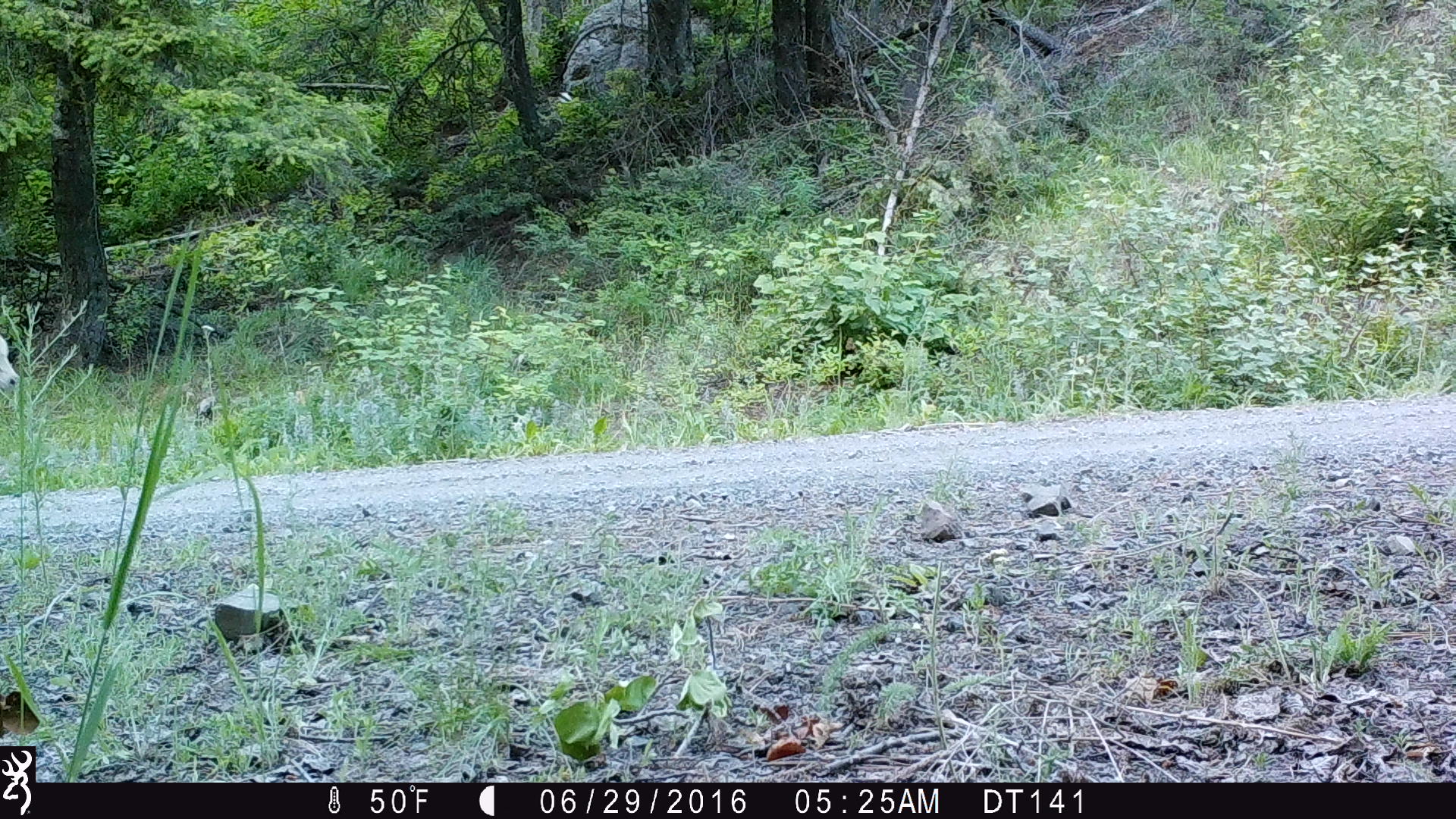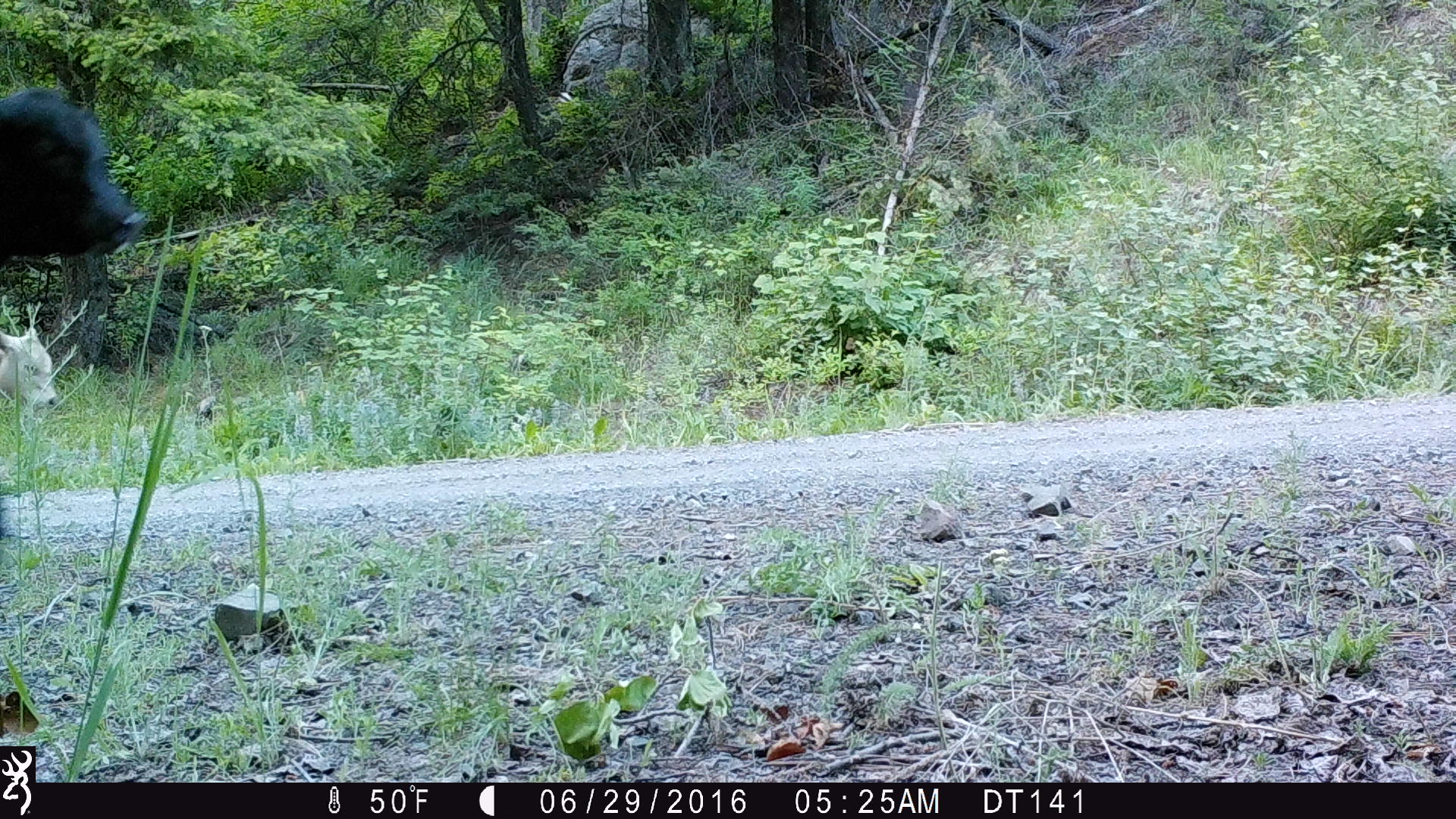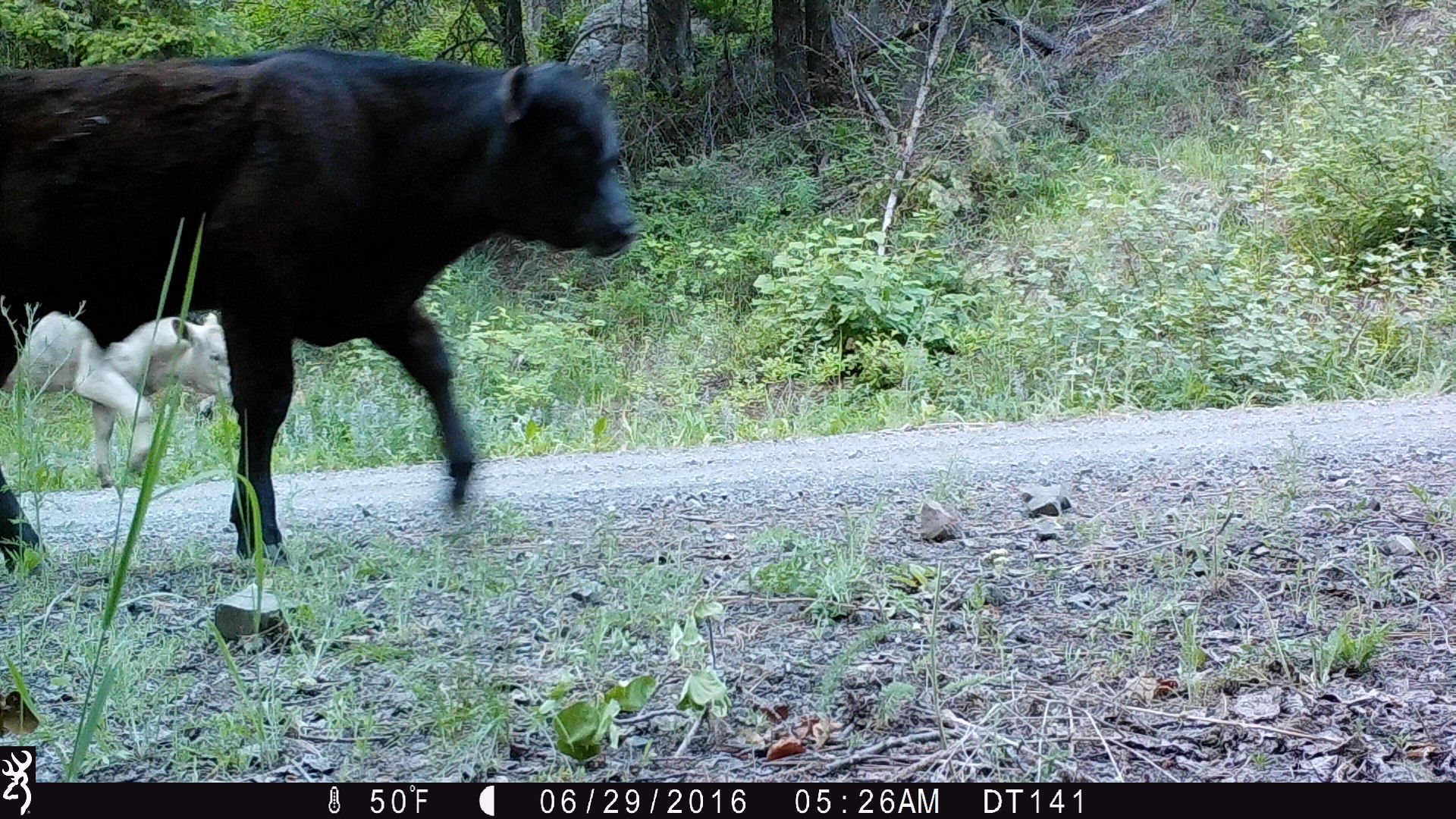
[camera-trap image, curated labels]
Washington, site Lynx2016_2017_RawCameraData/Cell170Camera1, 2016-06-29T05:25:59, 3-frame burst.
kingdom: Animalia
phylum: Chordata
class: Mammalia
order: Artiodactyla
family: Bovidae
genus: Bos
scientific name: Bos taurus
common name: domestic cattle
Domestic cattle (Bos taurus). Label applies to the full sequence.